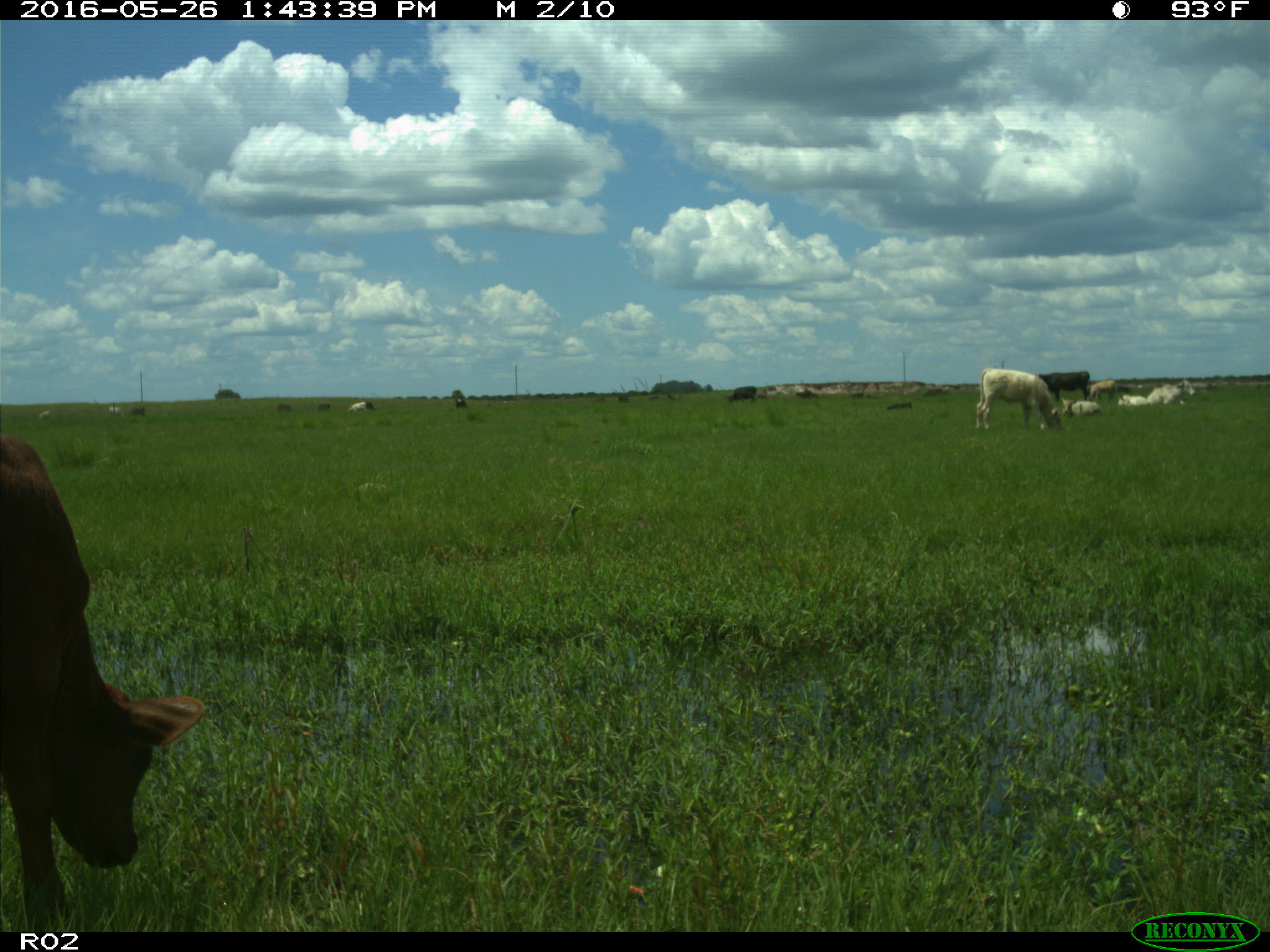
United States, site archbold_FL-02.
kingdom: Animalia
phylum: Chordata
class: Mammalia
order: Artiodactyla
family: Bovidae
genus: Bos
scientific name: Bos taurus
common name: domestic cow